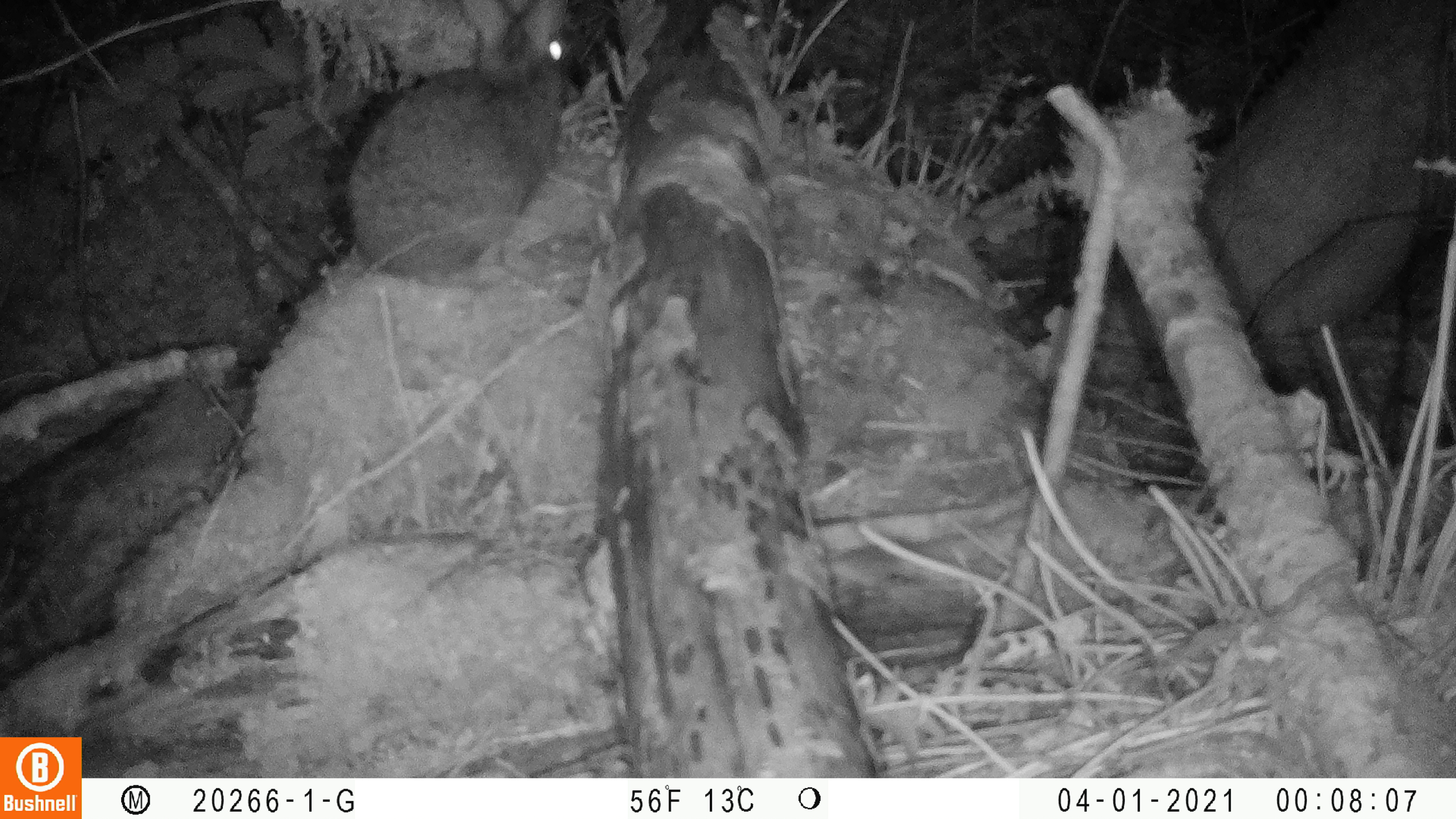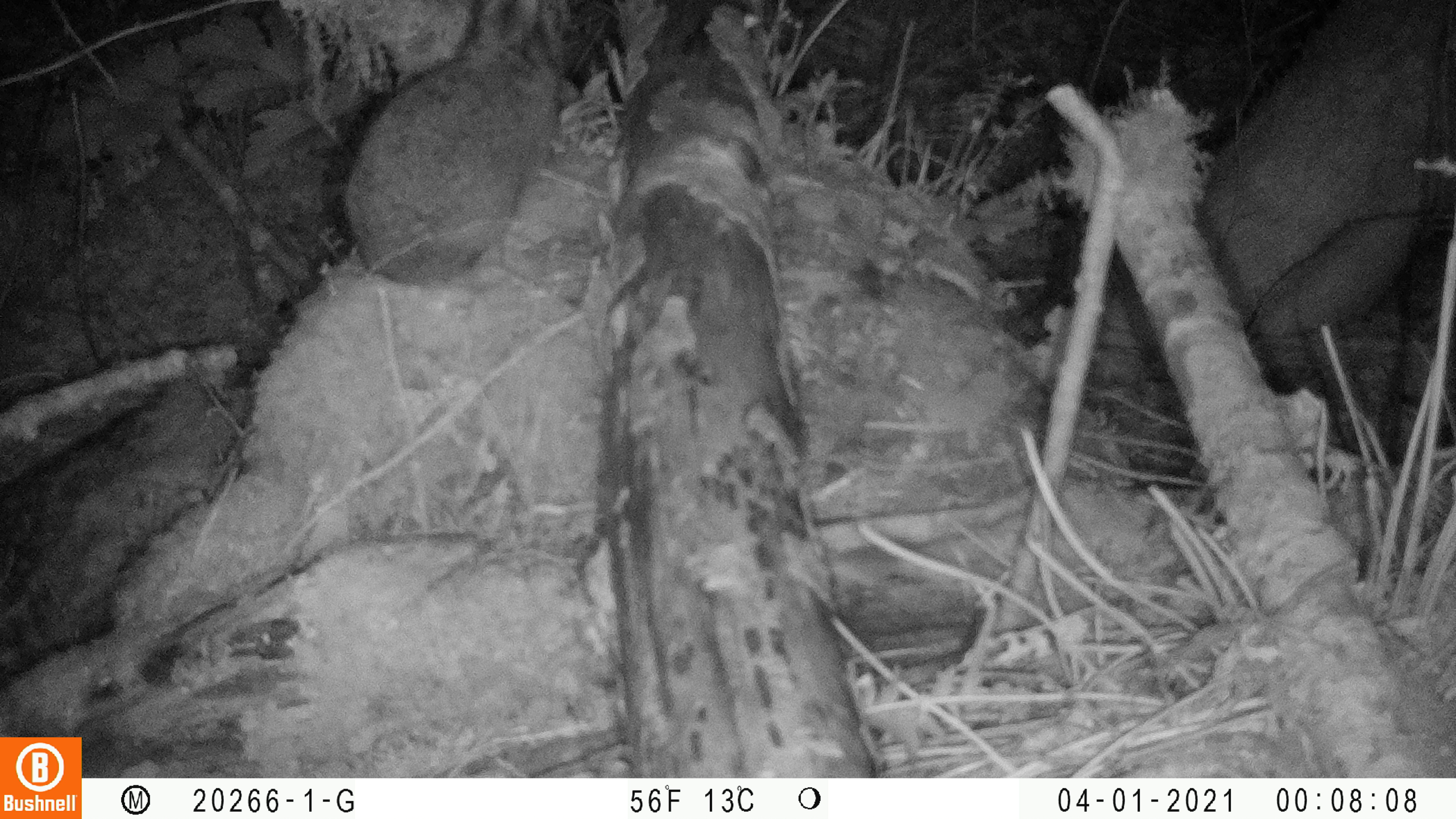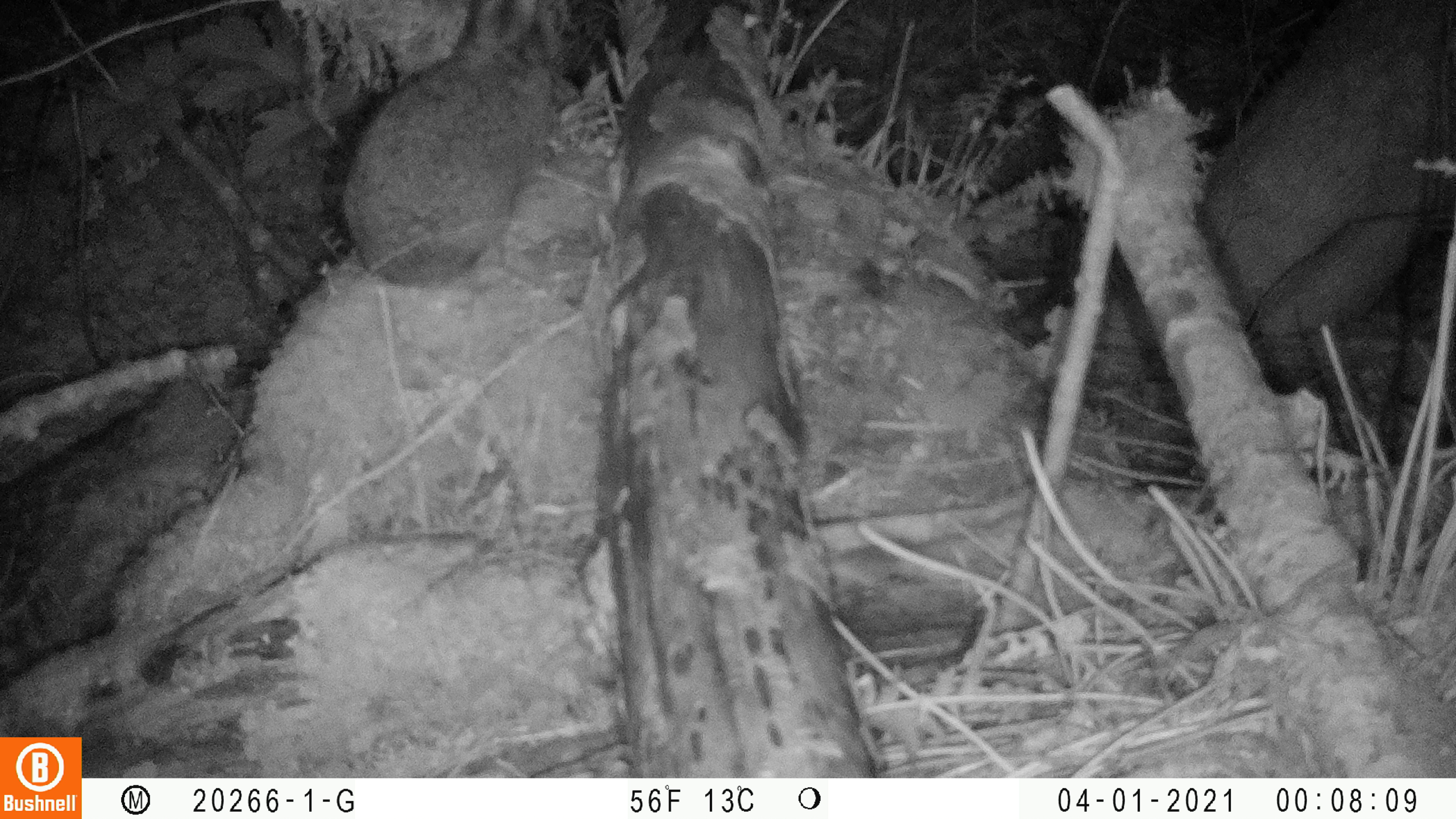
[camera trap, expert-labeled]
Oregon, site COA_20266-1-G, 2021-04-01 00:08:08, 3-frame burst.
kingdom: Animalia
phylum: Chordata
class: Mammalia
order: Lagomorpha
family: Leporidae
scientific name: Leporidae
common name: hares and rabbits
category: leporidae family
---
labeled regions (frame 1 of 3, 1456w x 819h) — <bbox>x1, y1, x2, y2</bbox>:
leporidae family: <bbox>318, 0, 598, 301</bbox>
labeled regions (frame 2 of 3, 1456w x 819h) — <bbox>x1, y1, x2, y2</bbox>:
leporidae family: <bbox>316, 1, 587, 300</bbox>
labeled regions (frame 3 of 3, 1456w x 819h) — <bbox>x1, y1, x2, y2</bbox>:
leporidae family: <bbox>324, 0, 588, 300</bbox>